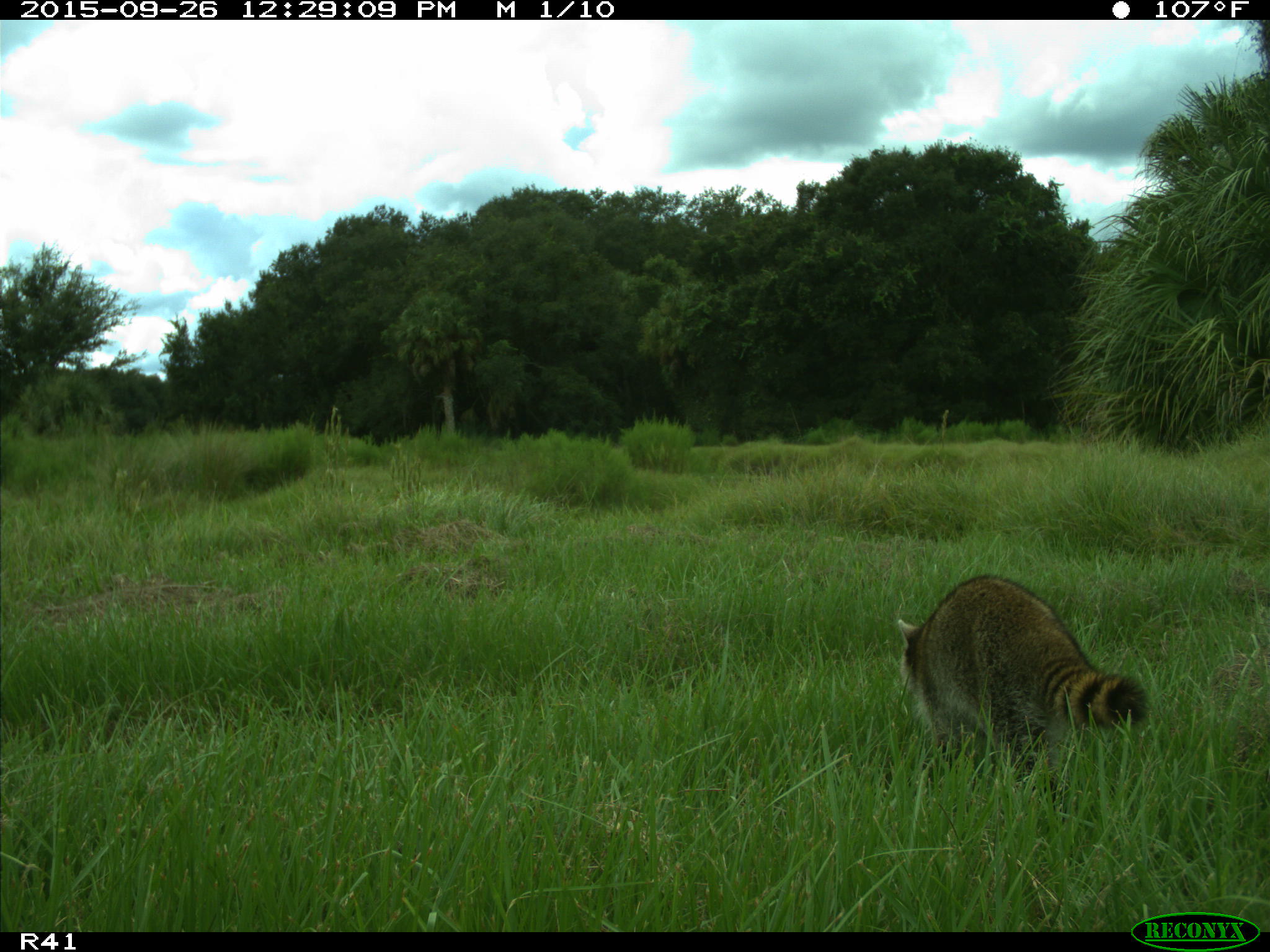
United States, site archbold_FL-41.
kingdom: Animalia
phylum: Chordata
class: Mammalia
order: Carnivora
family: Procyonidae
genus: Procyon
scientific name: Procyon lotor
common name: common raccoon